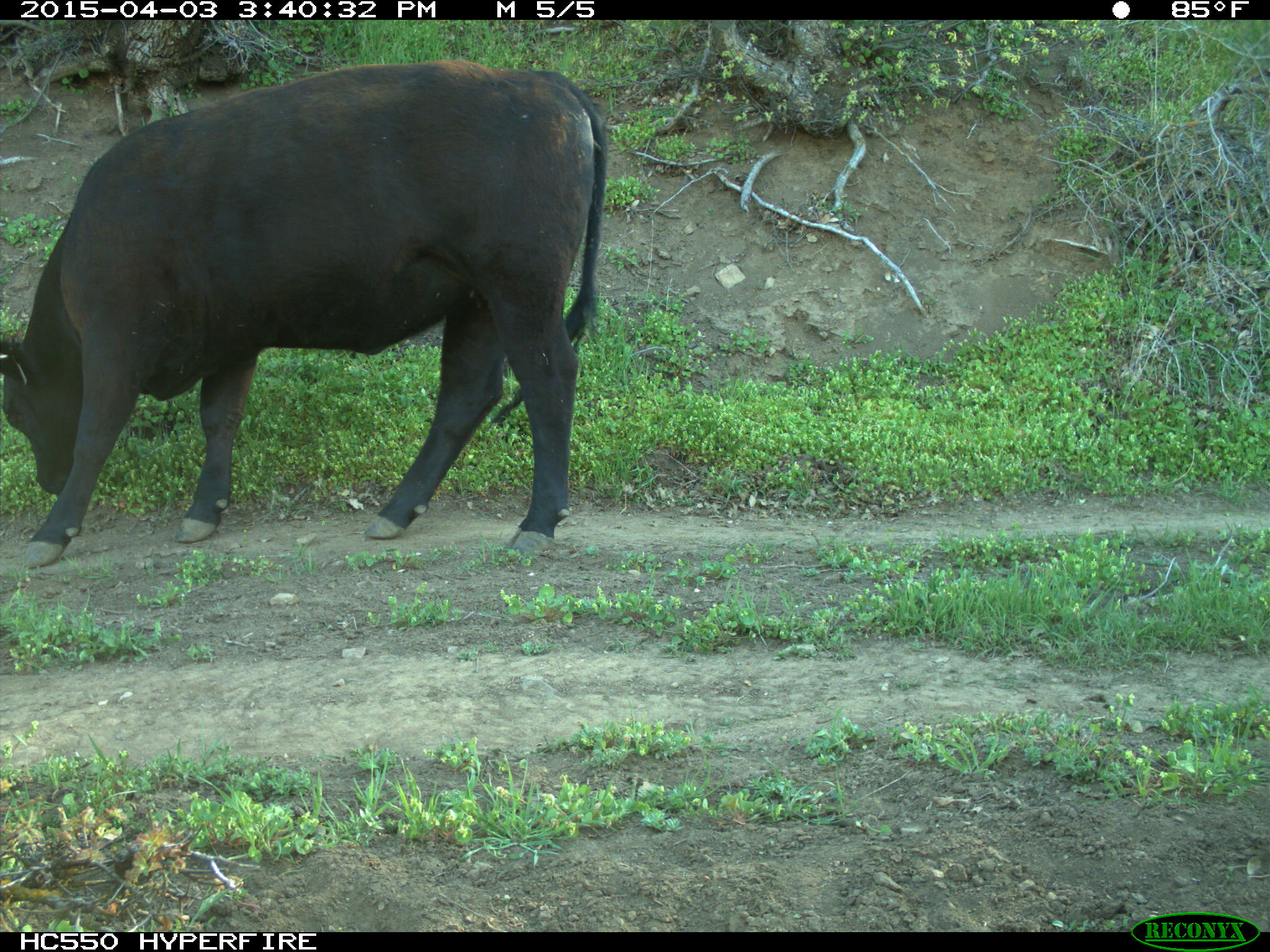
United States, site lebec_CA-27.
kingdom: Animalia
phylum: Chordata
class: Mammalia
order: Artiodactyla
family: Bovidae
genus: Bos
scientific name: Bos taurus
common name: domestic cow